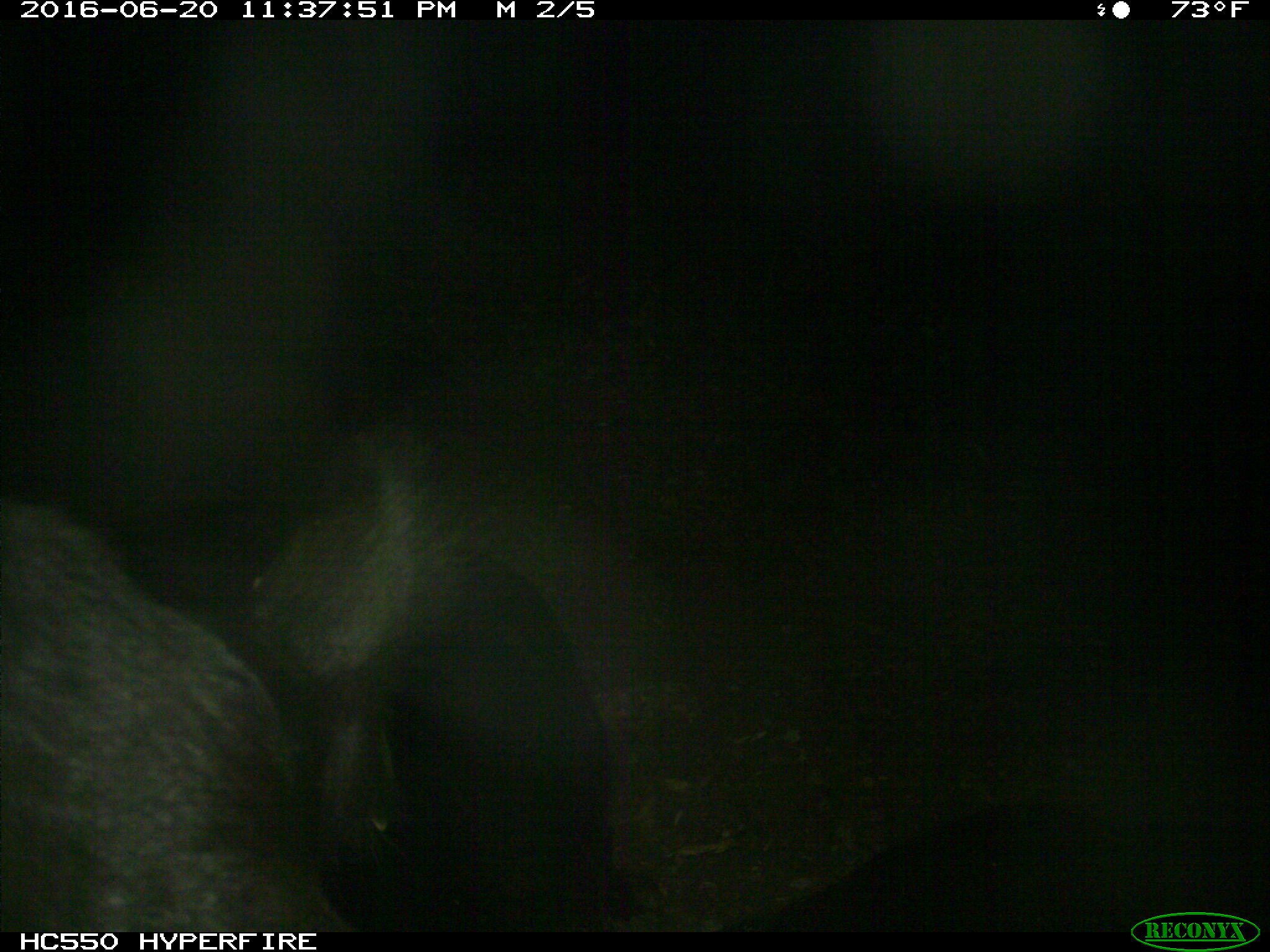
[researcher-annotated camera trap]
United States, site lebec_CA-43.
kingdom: Animalia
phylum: Chordata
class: Mammalia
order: Artiodactyla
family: Bovidae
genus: Bos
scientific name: Bos taurus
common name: domestic cow